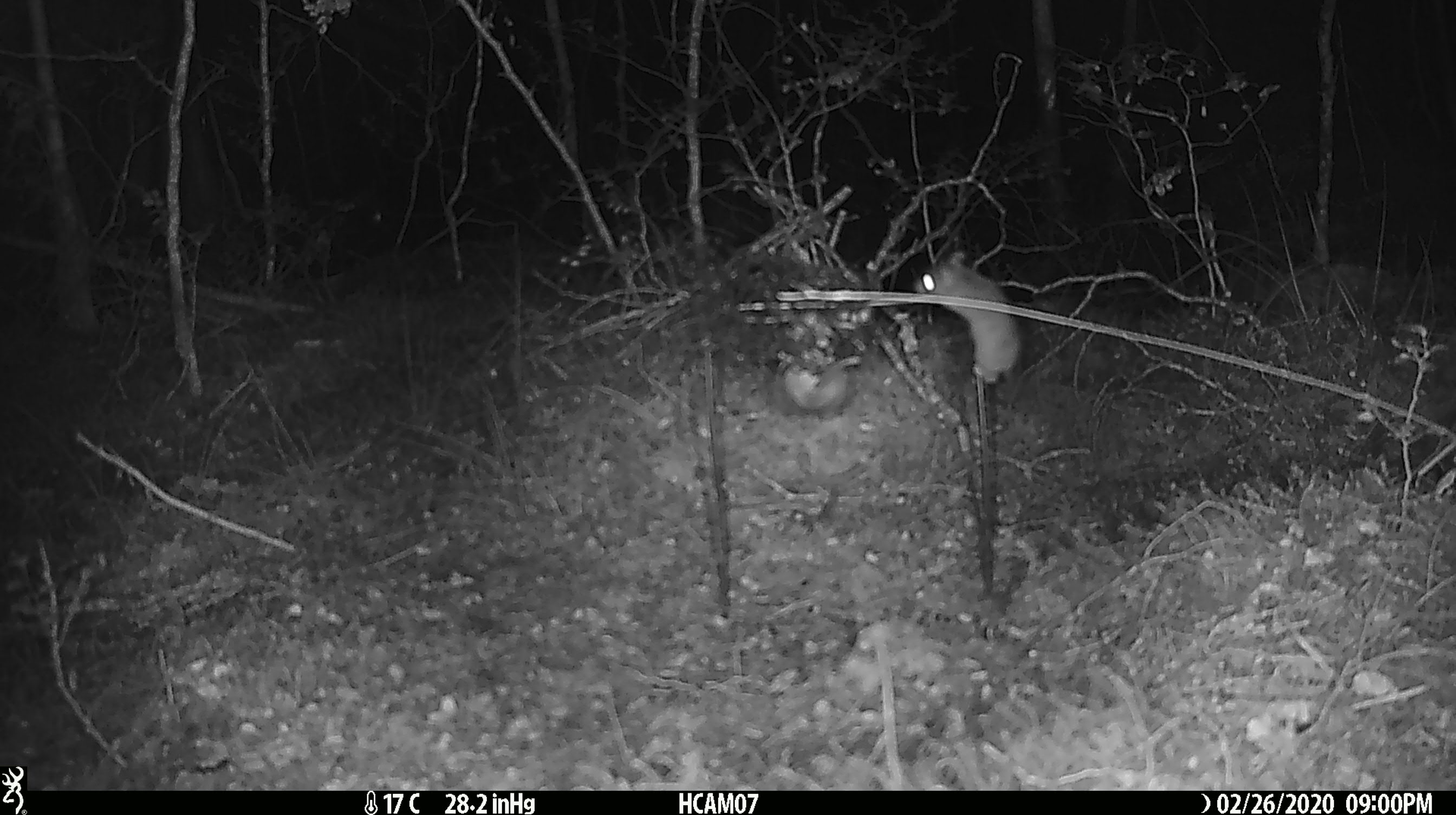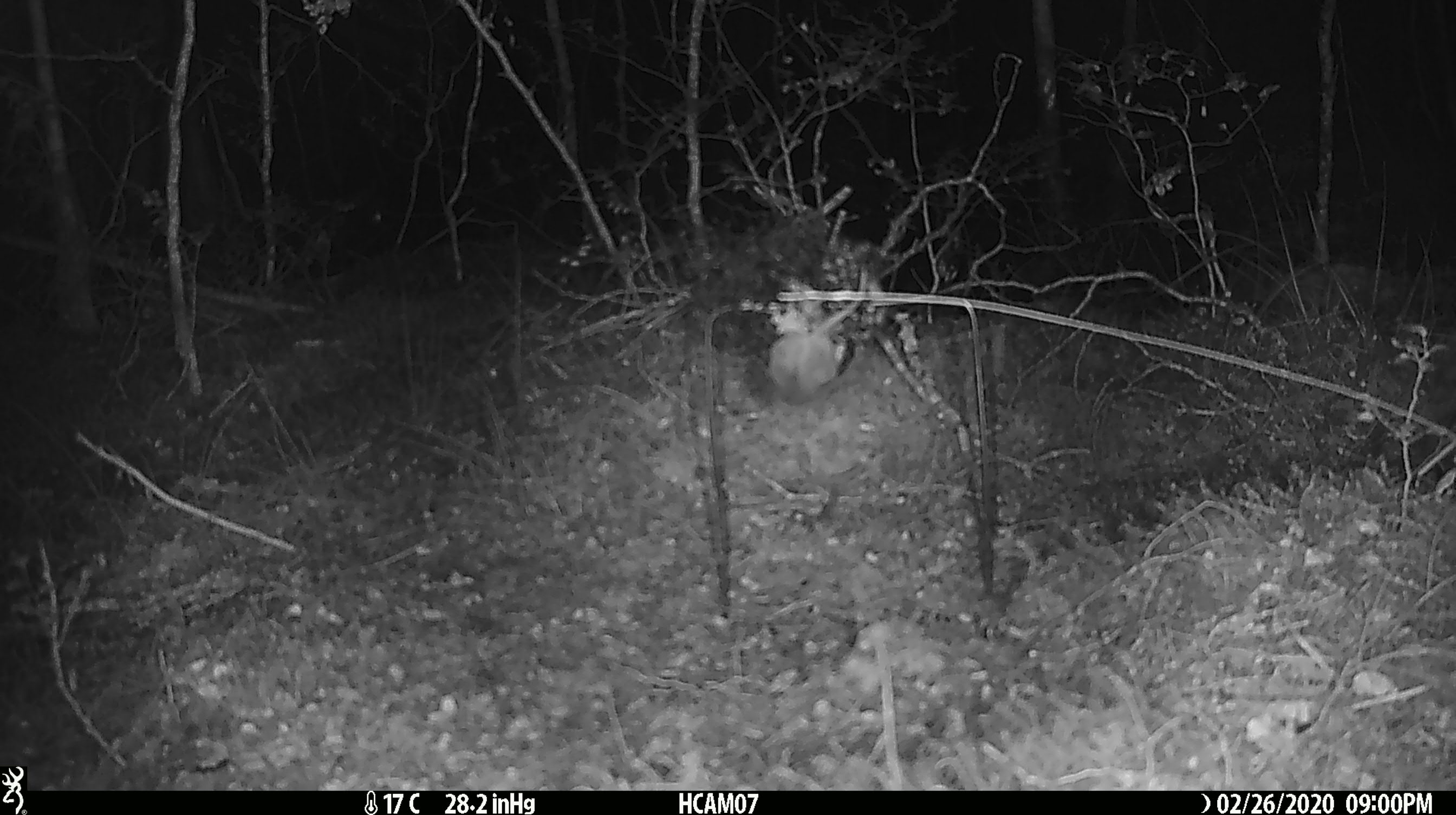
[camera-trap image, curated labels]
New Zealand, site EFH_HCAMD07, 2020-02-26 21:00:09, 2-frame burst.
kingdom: Animalia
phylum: Chordata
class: Mammalia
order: Rodentia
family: Muridae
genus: Mus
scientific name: Mus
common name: mouse